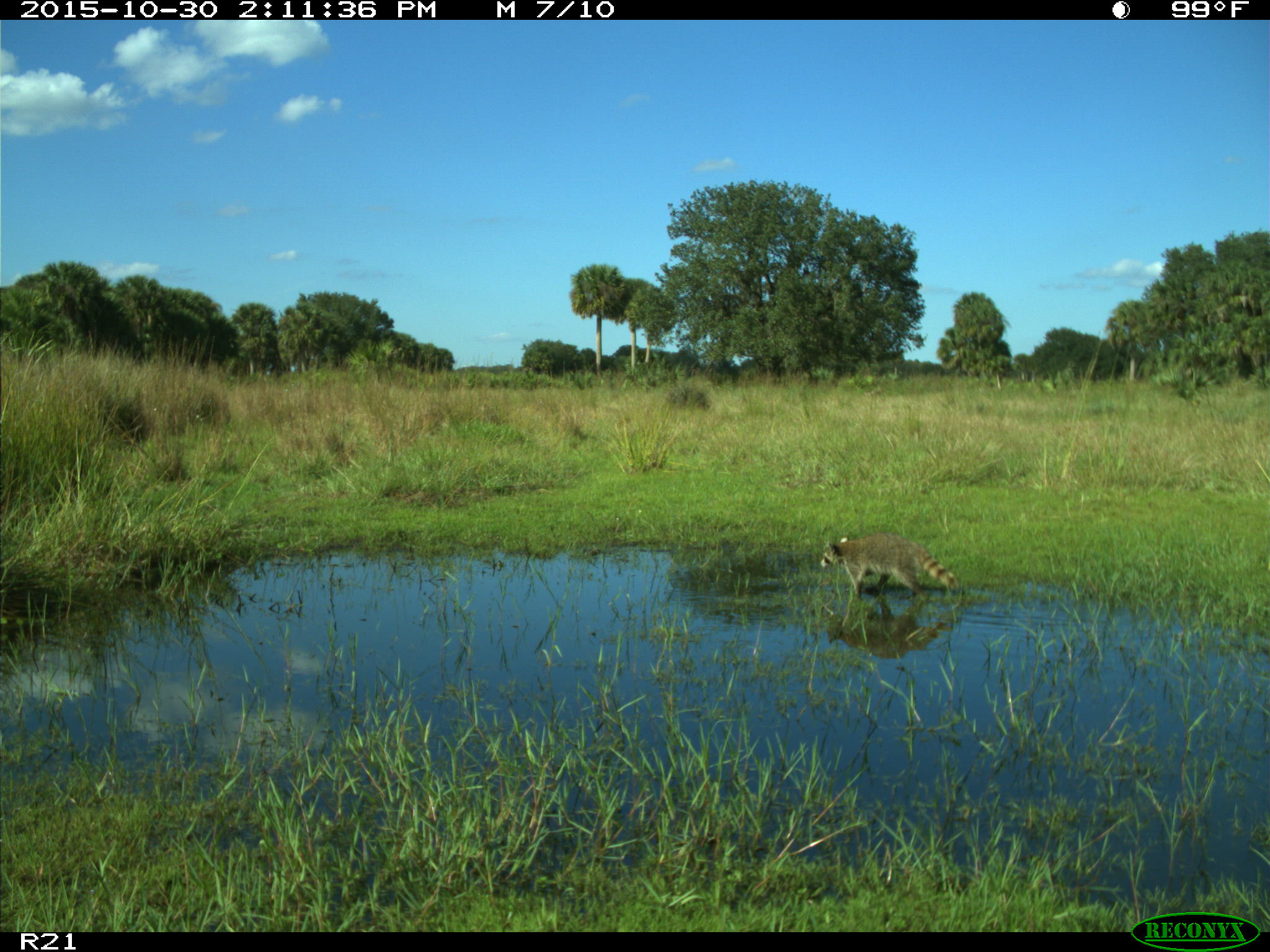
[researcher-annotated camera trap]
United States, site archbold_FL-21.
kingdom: Animalia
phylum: Chordata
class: Mammalia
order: Carnivora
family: Procyonidae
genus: Procyon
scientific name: Procyon lotor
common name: common raccoon